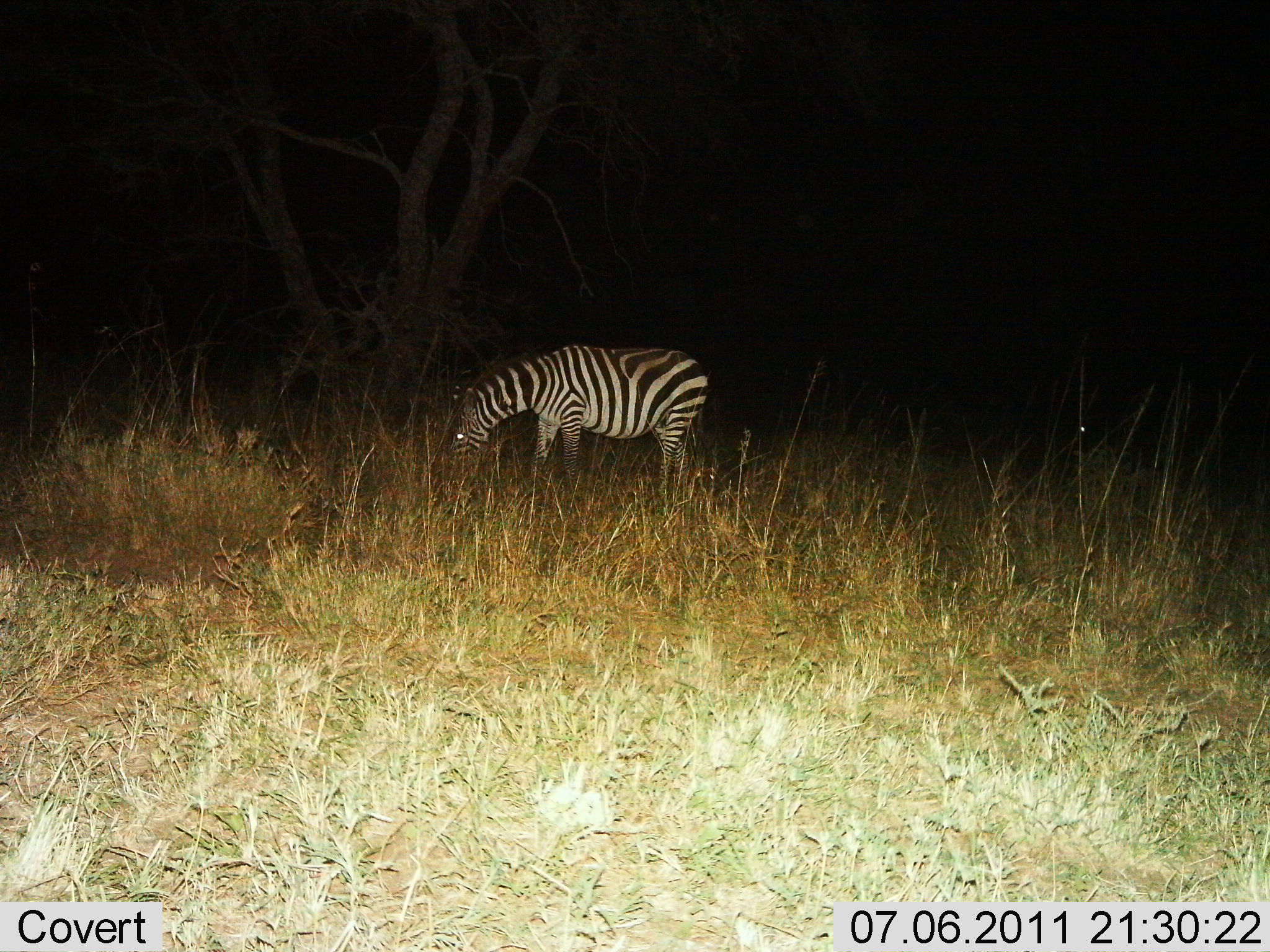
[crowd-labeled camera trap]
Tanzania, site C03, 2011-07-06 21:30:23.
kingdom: Animalia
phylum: Chordata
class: Mammalia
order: Perissodactyla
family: Equidae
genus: Equus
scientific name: Equus quagga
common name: plains zebra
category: zebra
Zebra (plains zebra) (Equus quagga), count 1. Behavior (volunteer vote fractions): standing 25%, resting 0%, moving 0%, interacting 0%. Young present (vote fraction): 0%. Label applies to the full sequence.